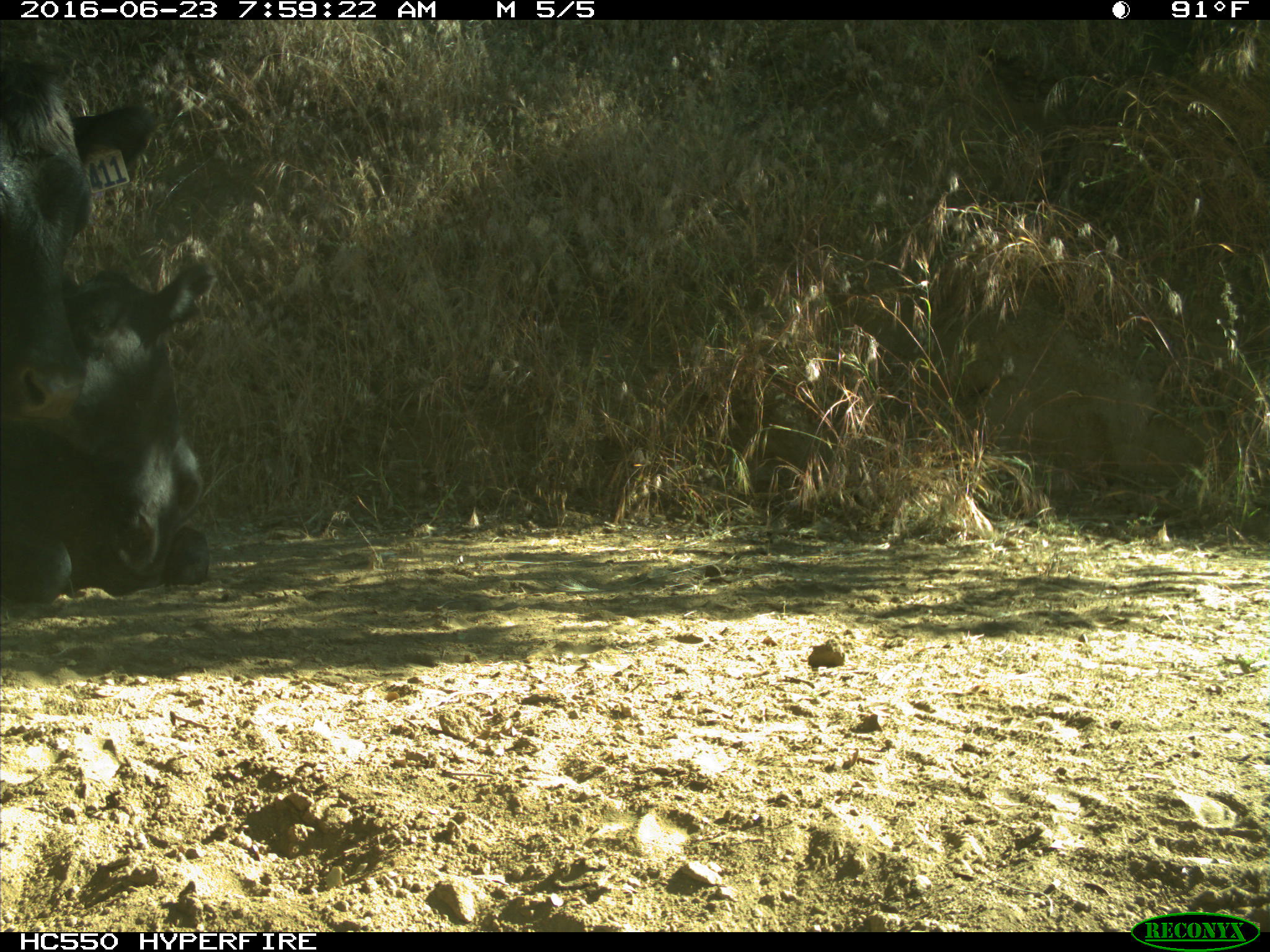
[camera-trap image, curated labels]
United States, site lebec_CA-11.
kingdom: Animalia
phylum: Chordata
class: Mammalia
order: Artiodactyla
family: Bovidae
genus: Bos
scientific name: Bos taurus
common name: domestic cow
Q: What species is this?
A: Bos taurus (domestic cow).